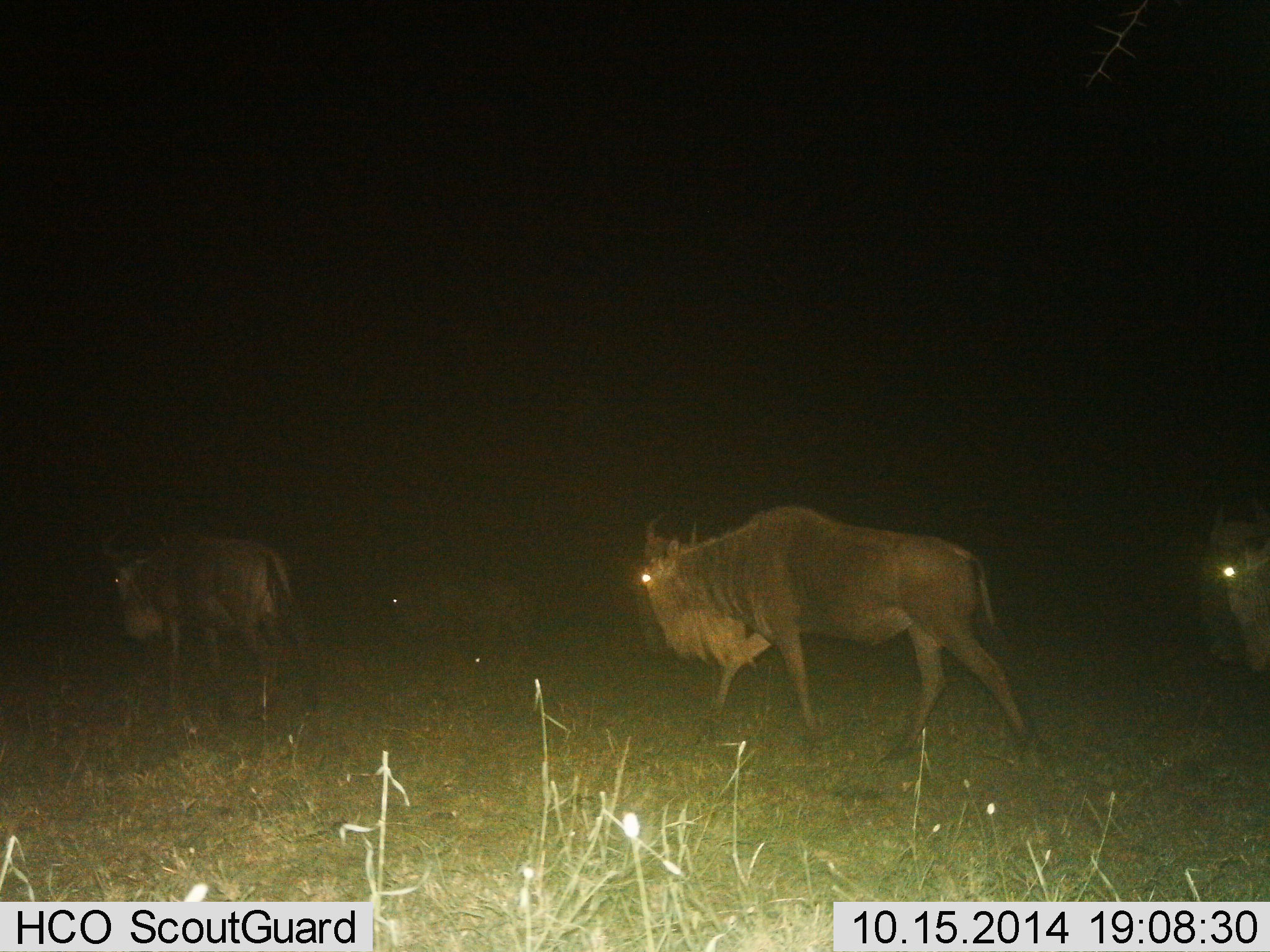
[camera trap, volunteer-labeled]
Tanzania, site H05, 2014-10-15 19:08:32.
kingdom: Animalia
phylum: Chordata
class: Mammalia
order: Artiodactyla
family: Bovidae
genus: Connochaetes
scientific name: Connochaetes taurinus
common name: blue wildebeest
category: wildebeest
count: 4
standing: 20%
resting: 0%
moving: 100%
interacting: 0%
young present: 0%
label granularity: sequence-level